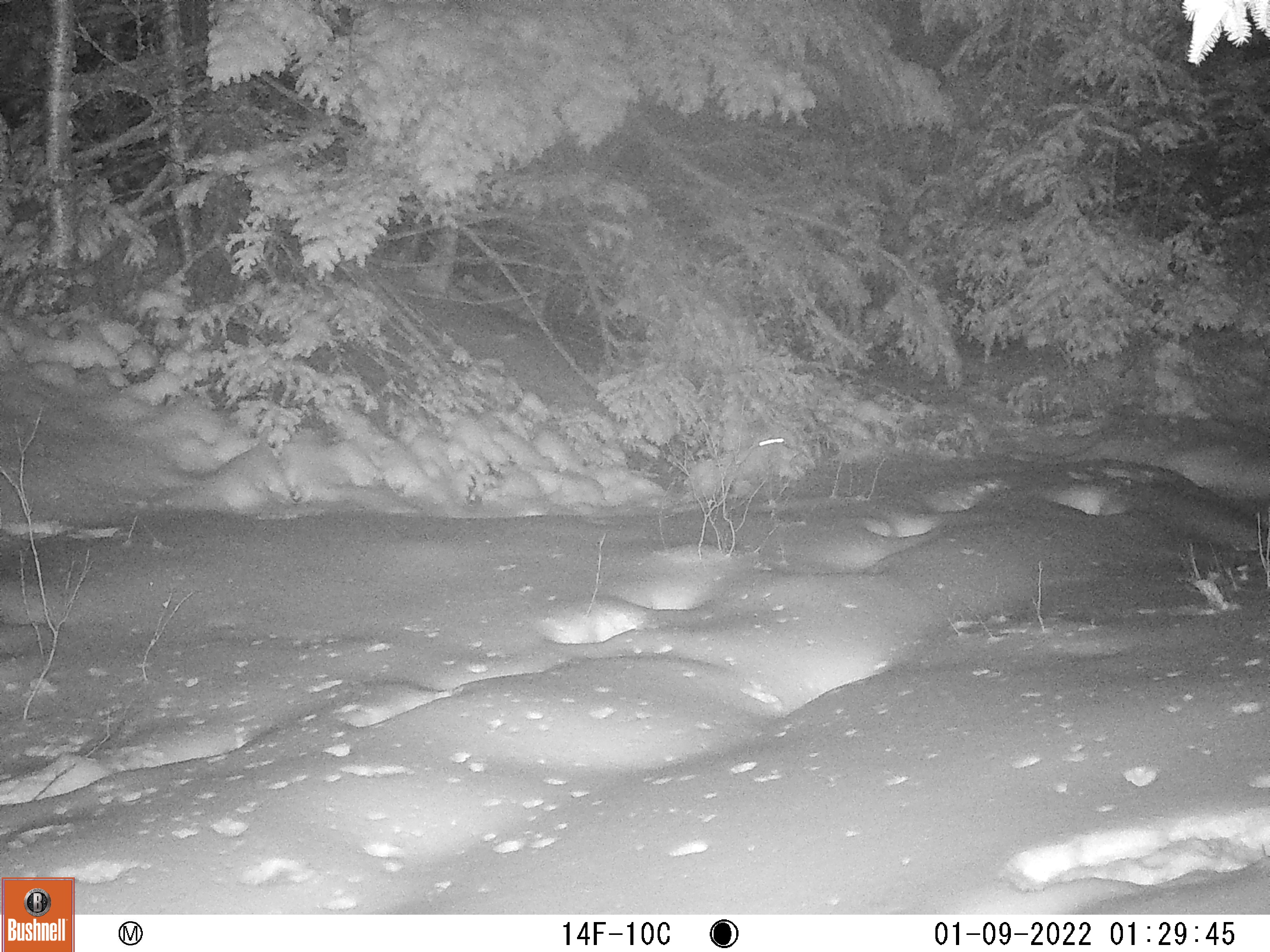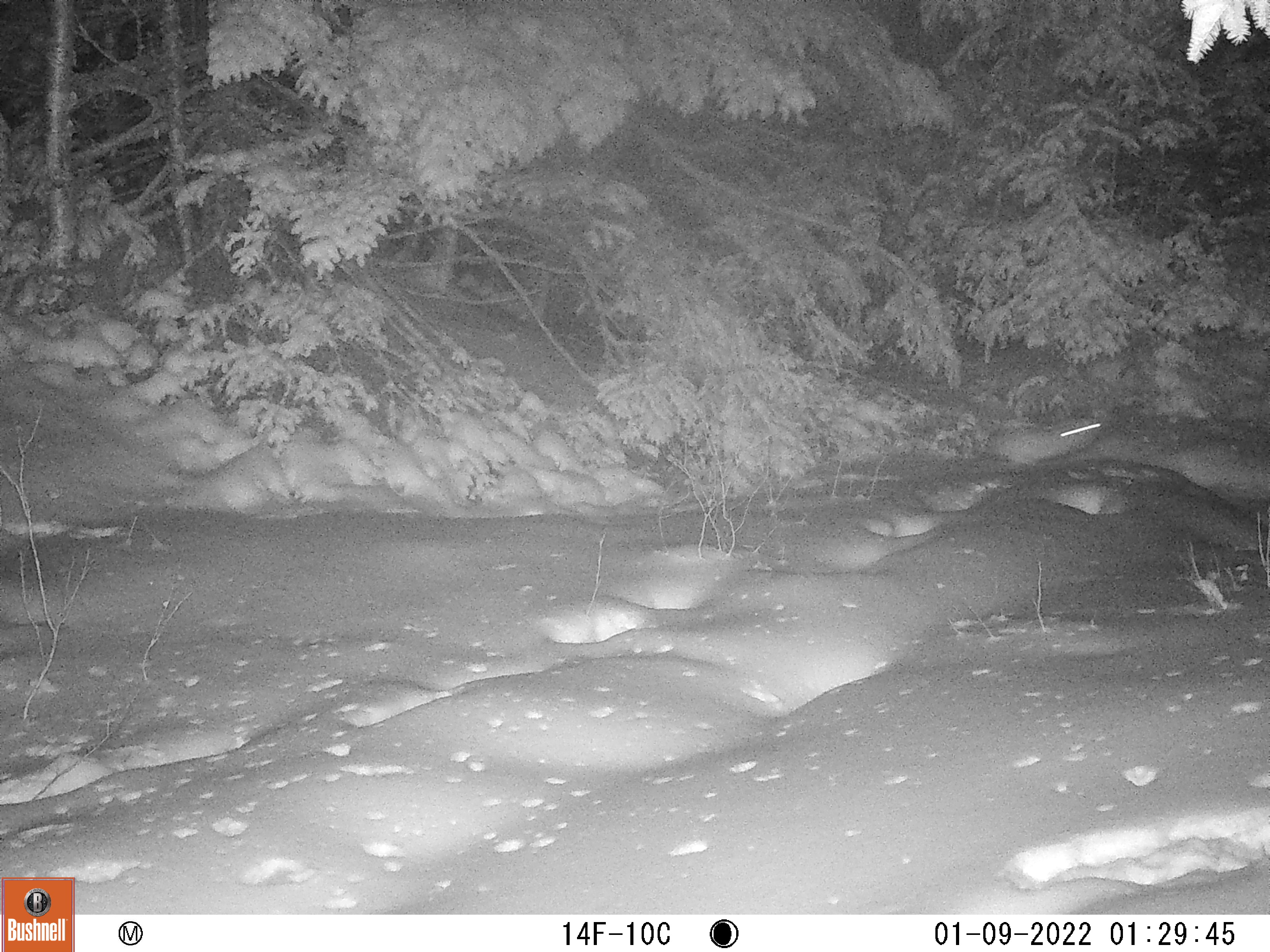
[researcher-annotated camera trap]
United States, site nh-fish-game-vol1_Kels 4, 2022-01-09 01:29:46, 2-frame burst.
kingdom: Animalia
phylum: Chordata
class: Mammalia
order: Lagomorpha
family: Leporidae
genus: Lepus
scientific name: Lepus americanus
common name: snowshoe hare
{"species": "snowshoe hare (Lepus americanus)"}